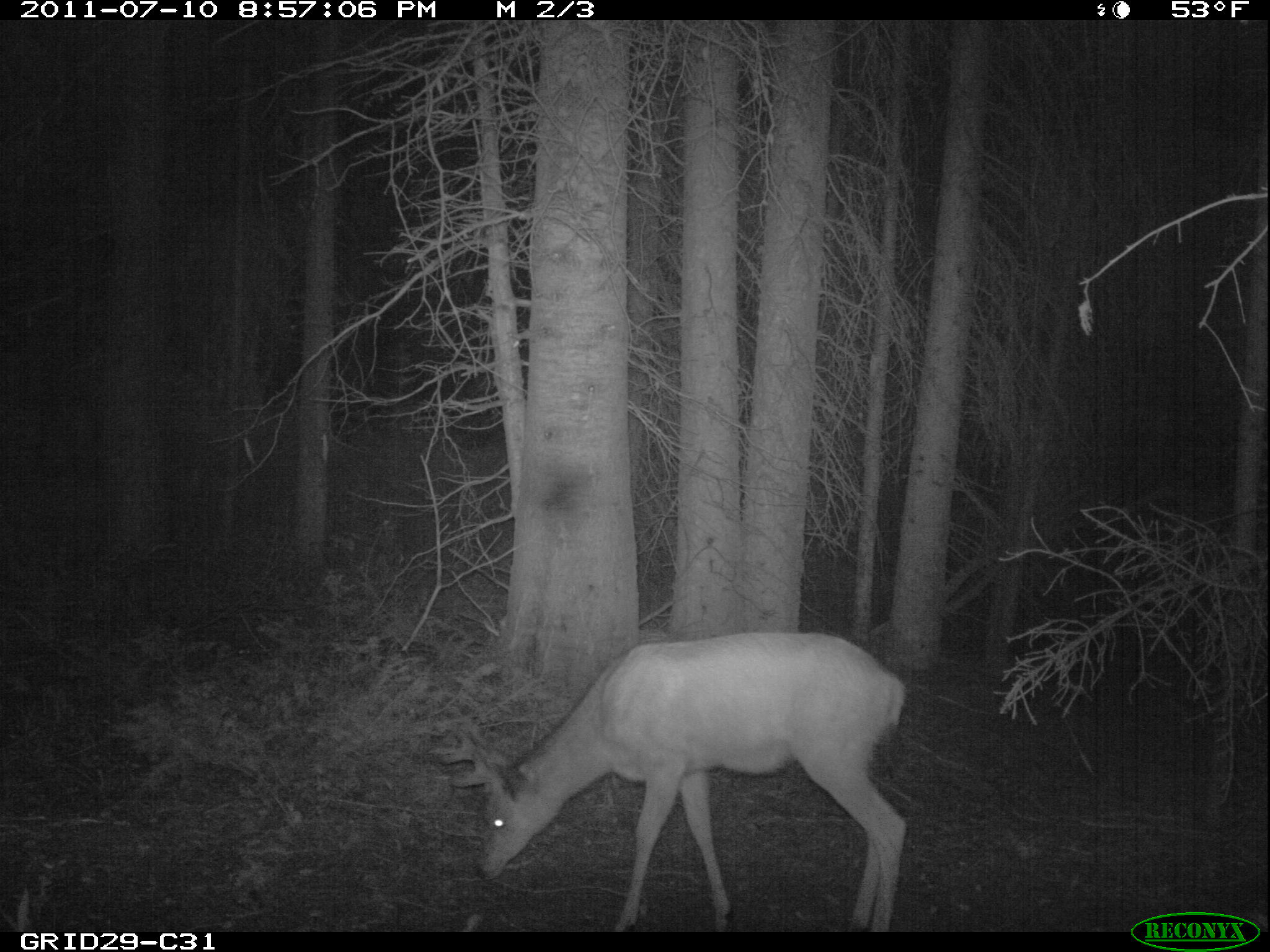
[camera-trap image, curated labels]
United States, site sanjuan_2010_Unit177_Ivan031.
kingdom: Animalia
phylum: Chordata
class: Mammalia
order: Artiodactyla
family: Cervidae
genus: Odocoileus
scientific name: Odocoileus hemionus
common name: mule deer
Odocoileus hemionus (mule deer).